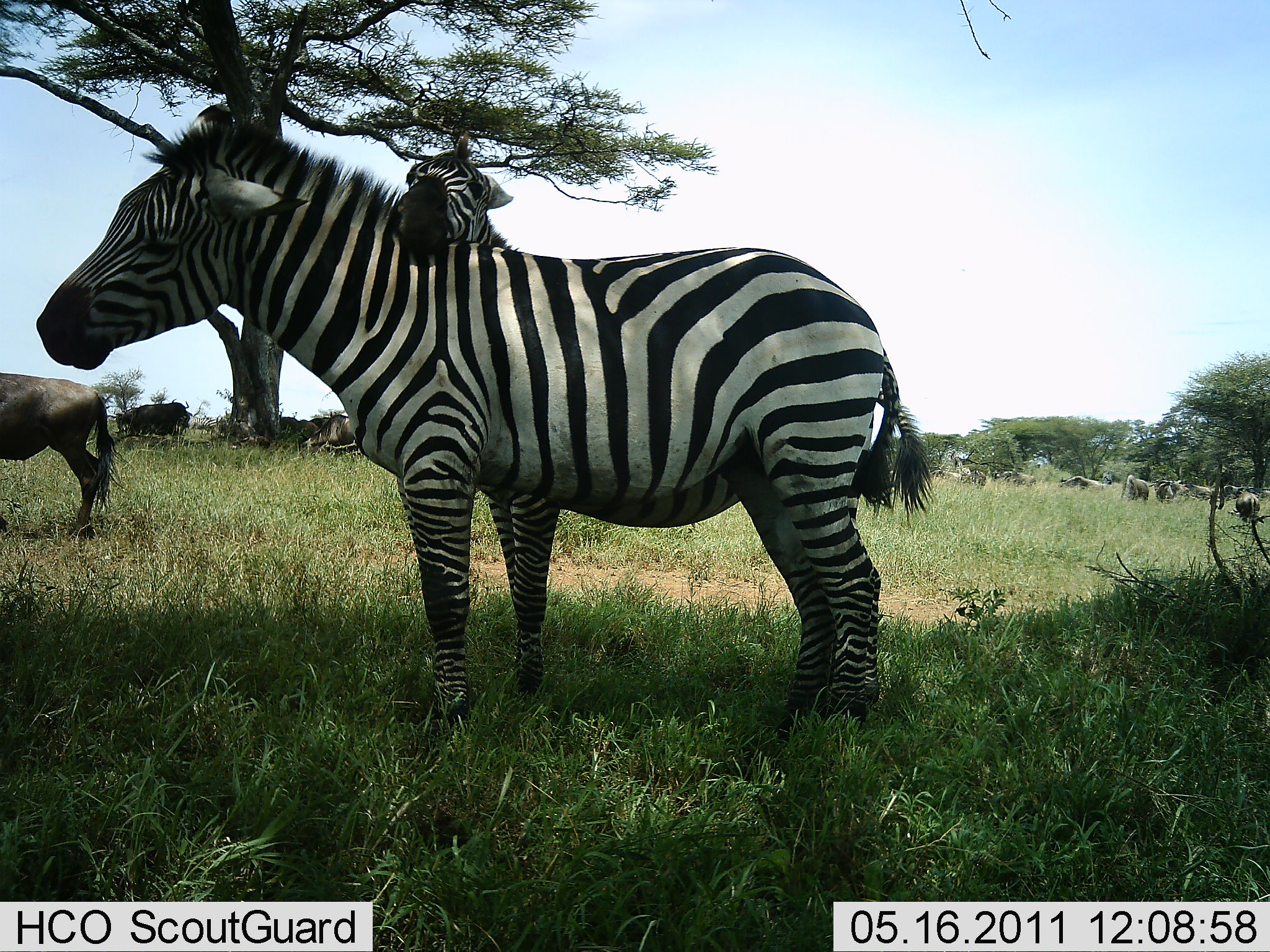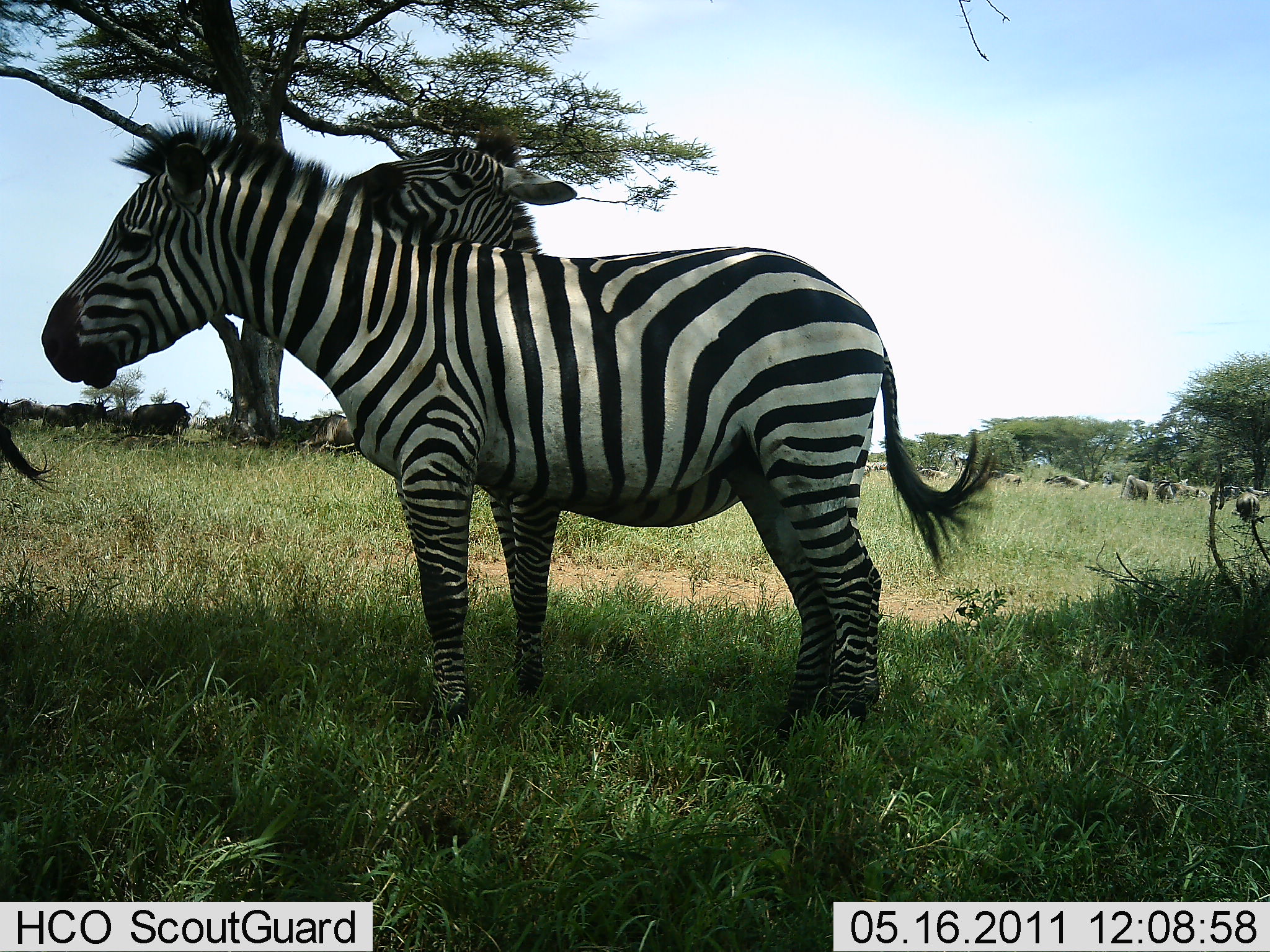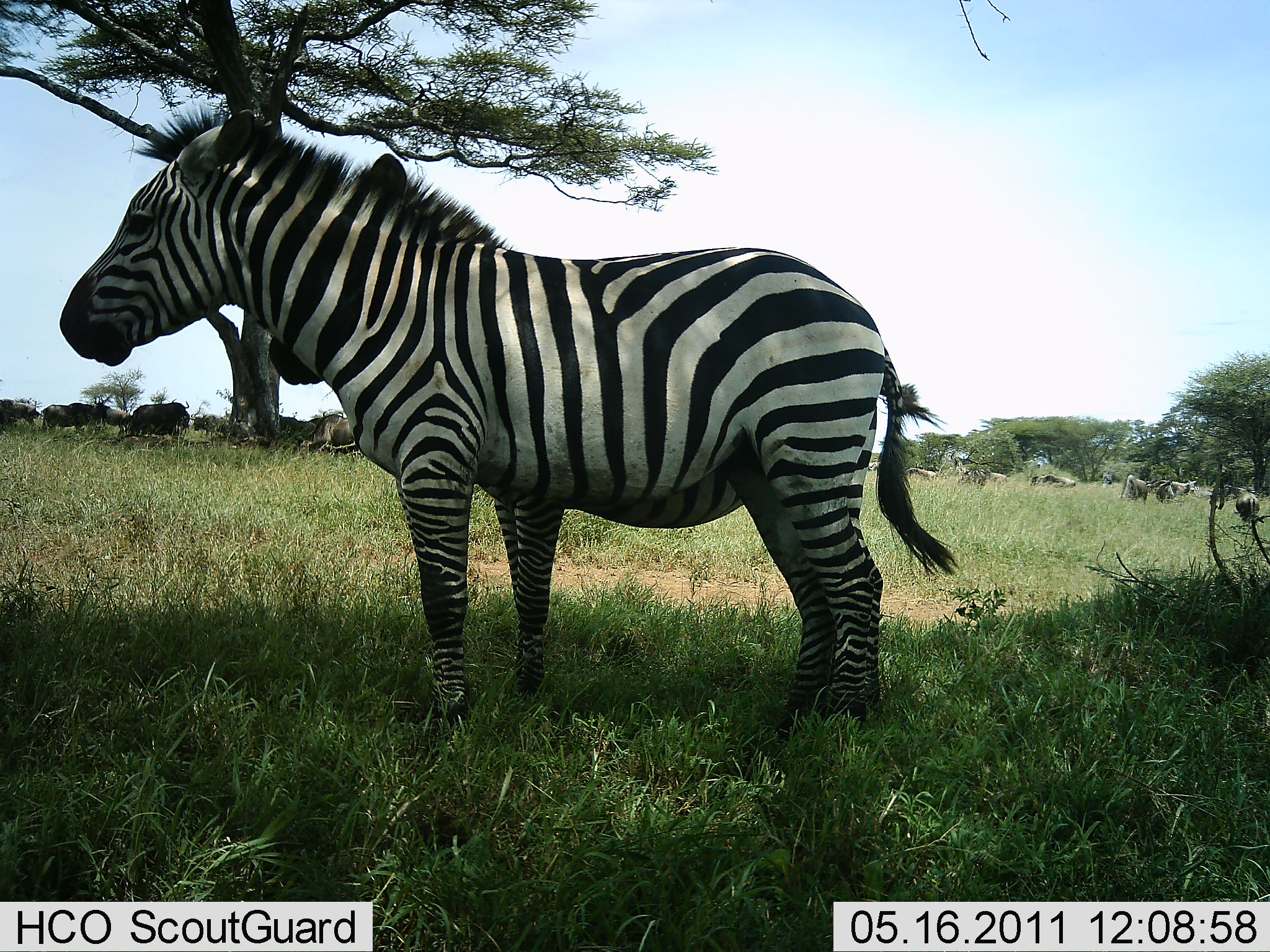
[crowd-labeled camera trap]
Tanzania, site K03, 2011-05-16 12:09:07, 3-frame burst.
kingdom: Animalia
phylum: Chordata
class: Mammalia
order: Artiodactyla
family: Bovidae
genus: Connochaetes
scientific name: Connochaetes taurinus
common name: blue wildebeest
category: wildebeest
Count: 11-50.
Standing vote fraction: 58%.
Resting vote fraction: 25%.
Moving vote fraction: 67%.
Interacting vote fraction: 0%.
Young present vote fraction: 0%.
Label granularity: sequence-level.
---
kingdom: Animalia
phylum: Chordata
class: Mammalia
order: Perissodactyla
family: Equidae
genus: Equus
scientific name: Equus quagga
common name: plains zebra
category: zebra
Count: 2.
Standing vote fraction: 76%.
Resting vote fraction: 6%.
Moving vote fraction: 6%.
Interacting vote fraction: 35%.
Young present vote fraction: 0%.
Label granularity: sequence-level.